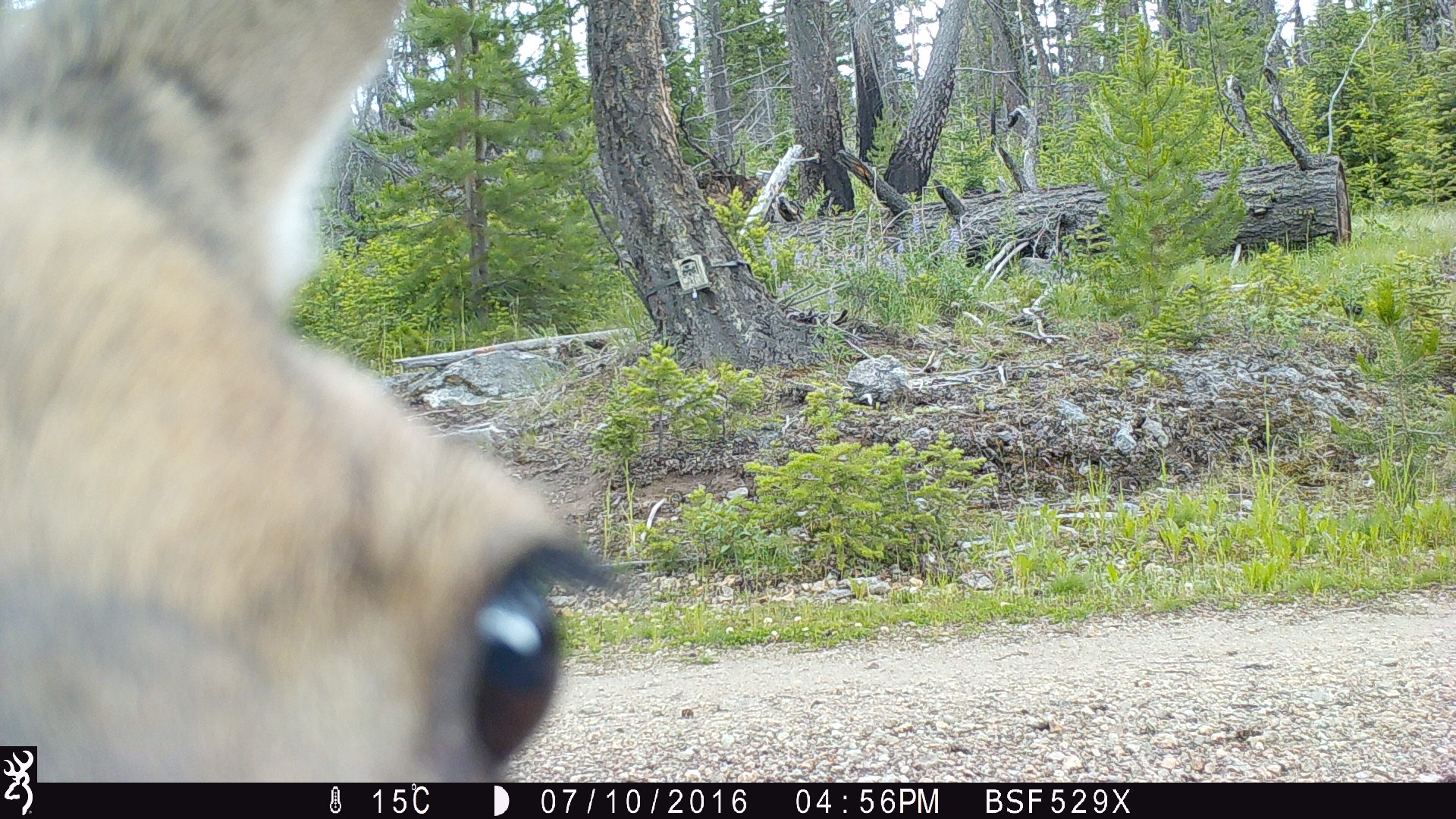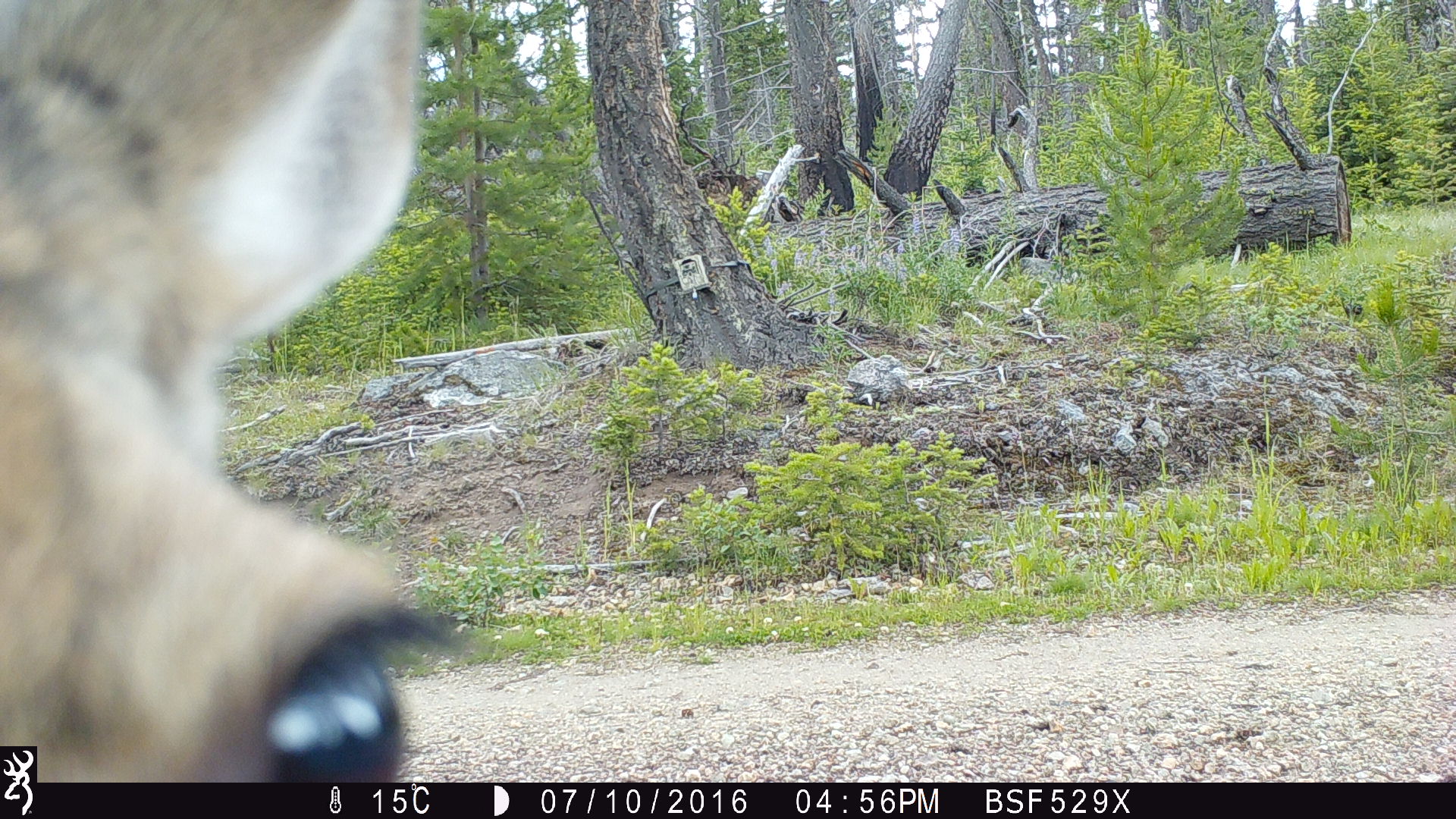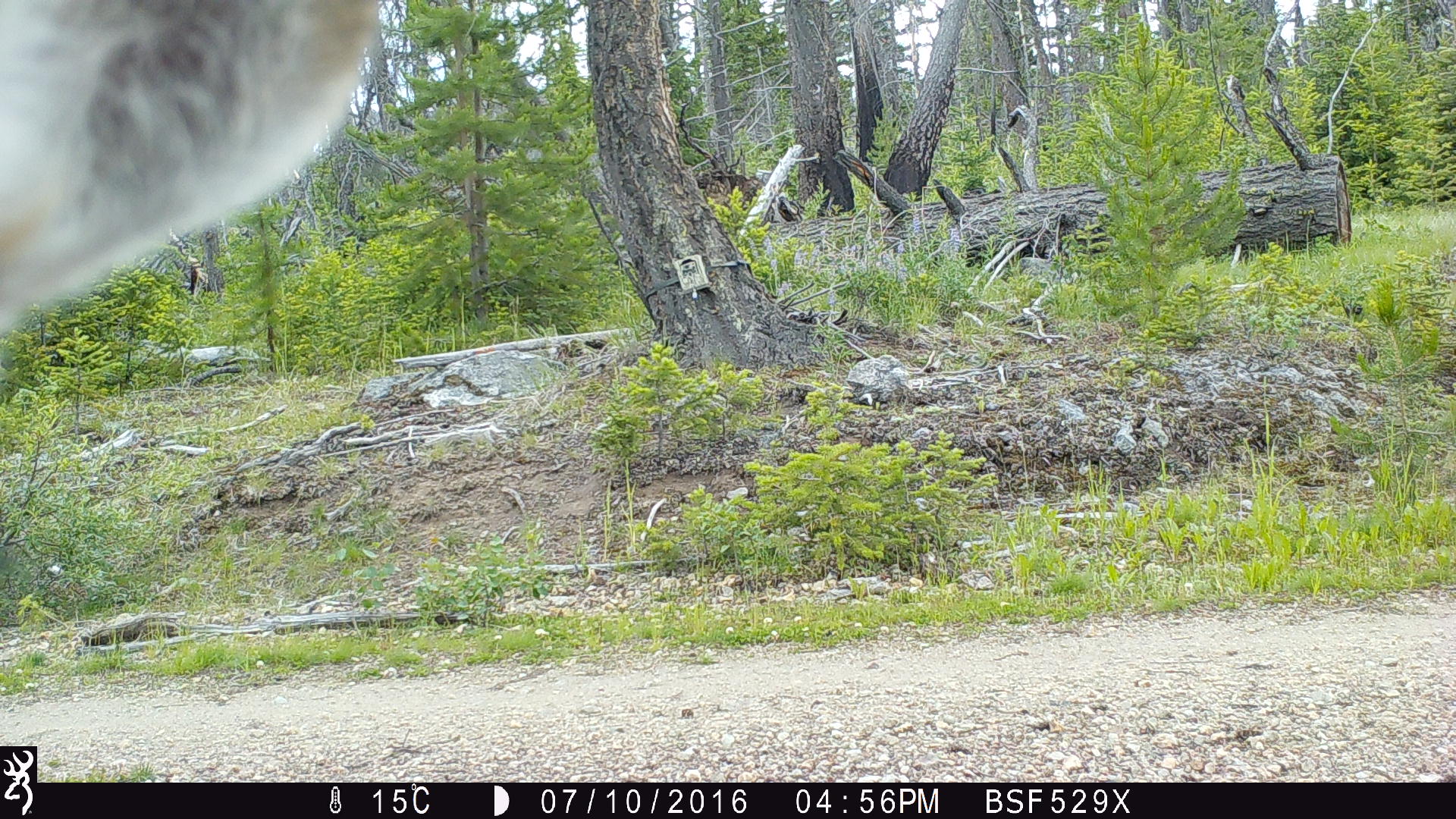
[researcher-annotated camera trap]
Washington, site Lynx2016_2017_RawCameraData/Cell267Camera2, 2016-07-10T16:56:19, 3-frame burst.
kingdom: Animalia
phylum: Chordata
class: Mammalia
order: Artiodactyla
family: Cervidae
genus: Odocoileus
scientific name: Odocoileus hemionus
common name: mule deer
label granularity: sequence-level